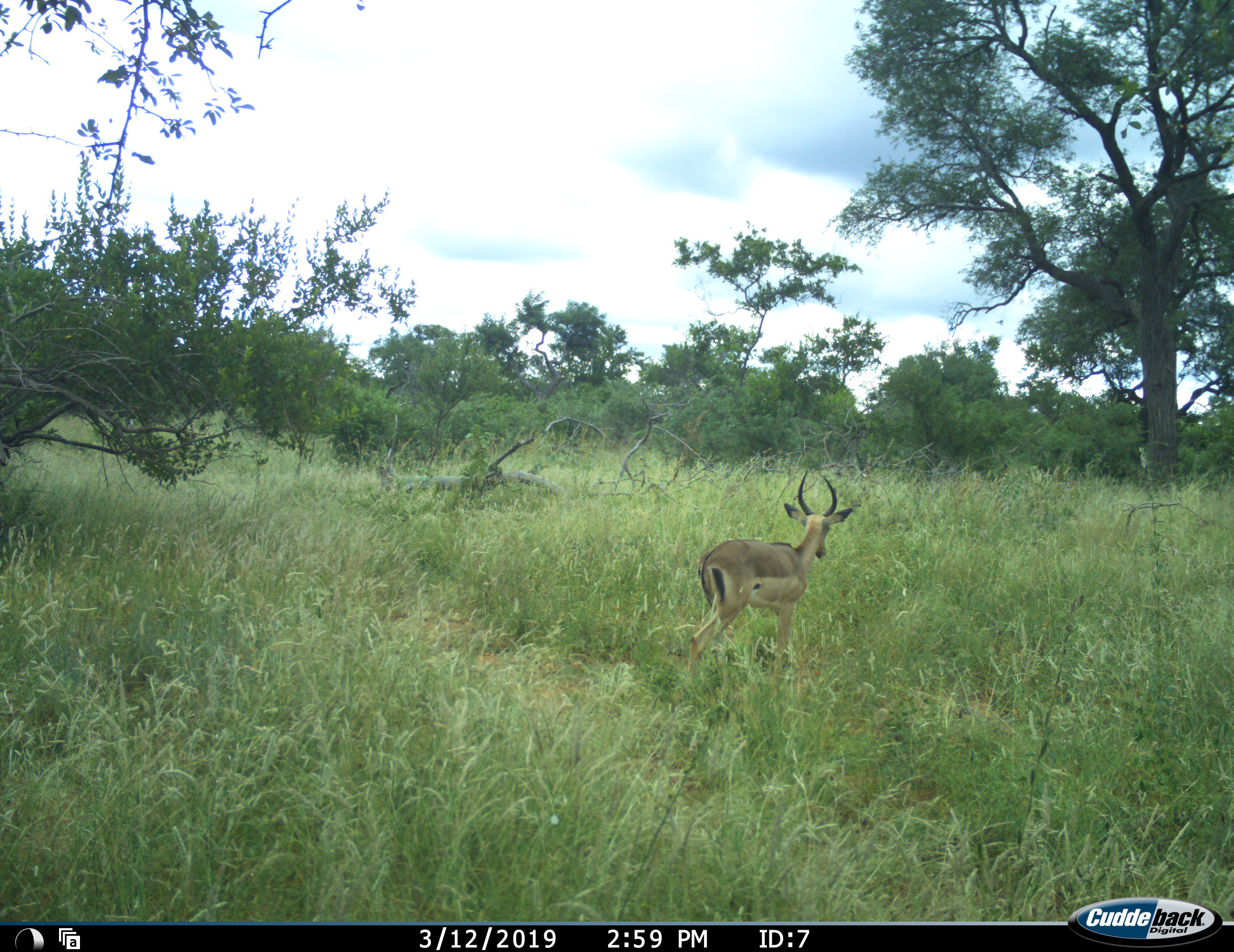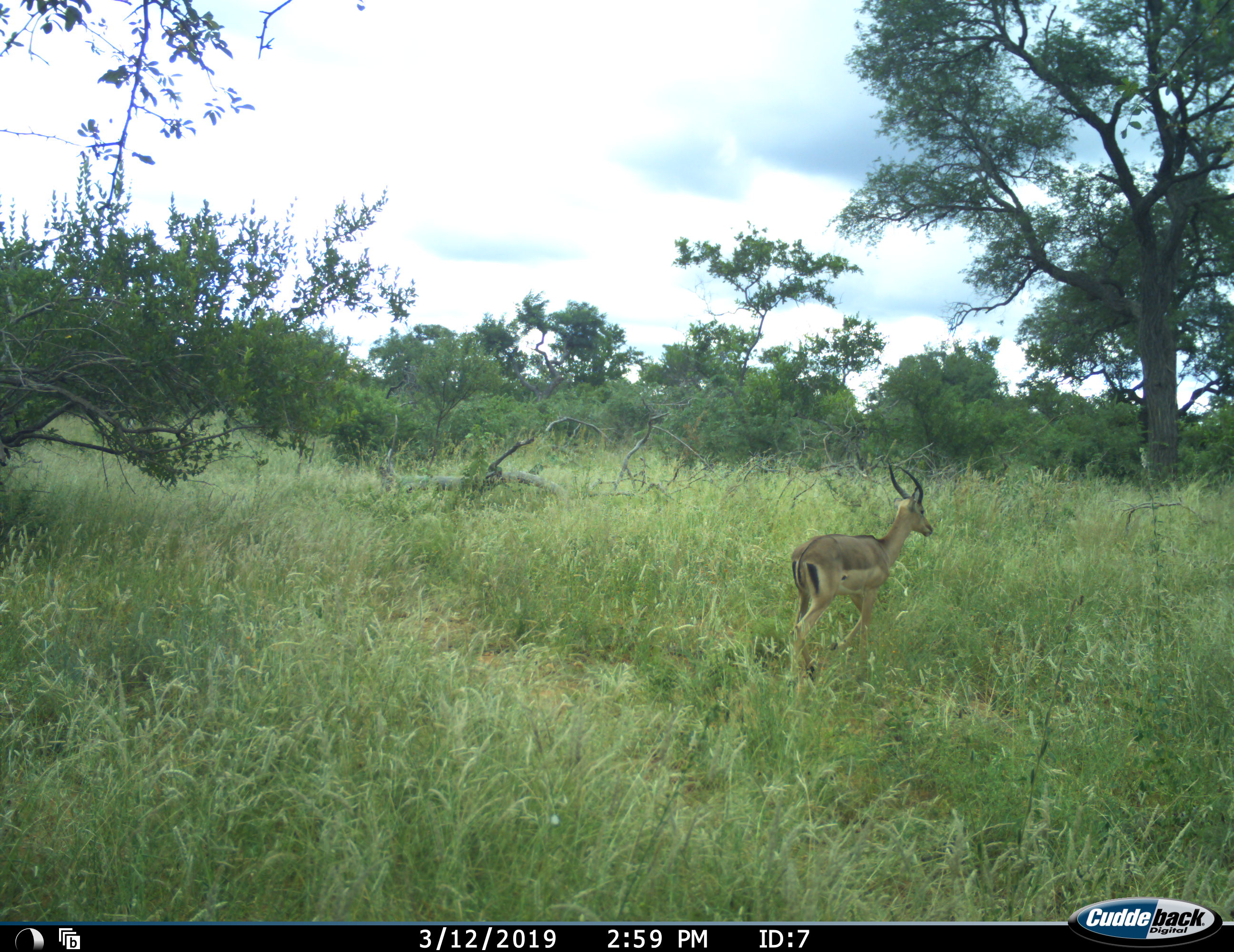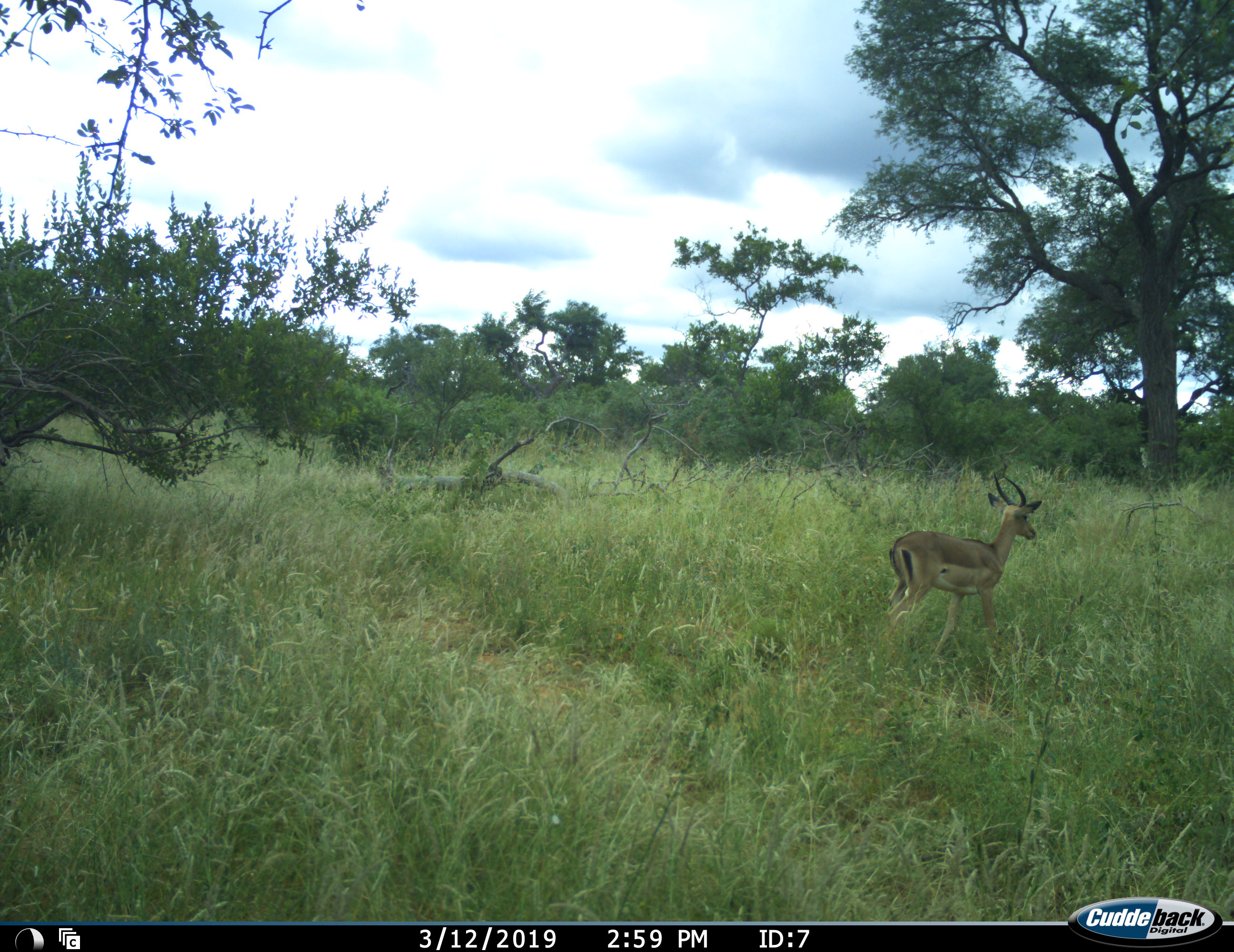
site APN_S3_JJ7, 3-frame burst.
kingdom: Animalia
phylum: Chordata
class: Mammalia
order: Artiodactyla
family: Bovidae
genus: Aepyceros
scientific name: Aepyceros melampus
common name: impala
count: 1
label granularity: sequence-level